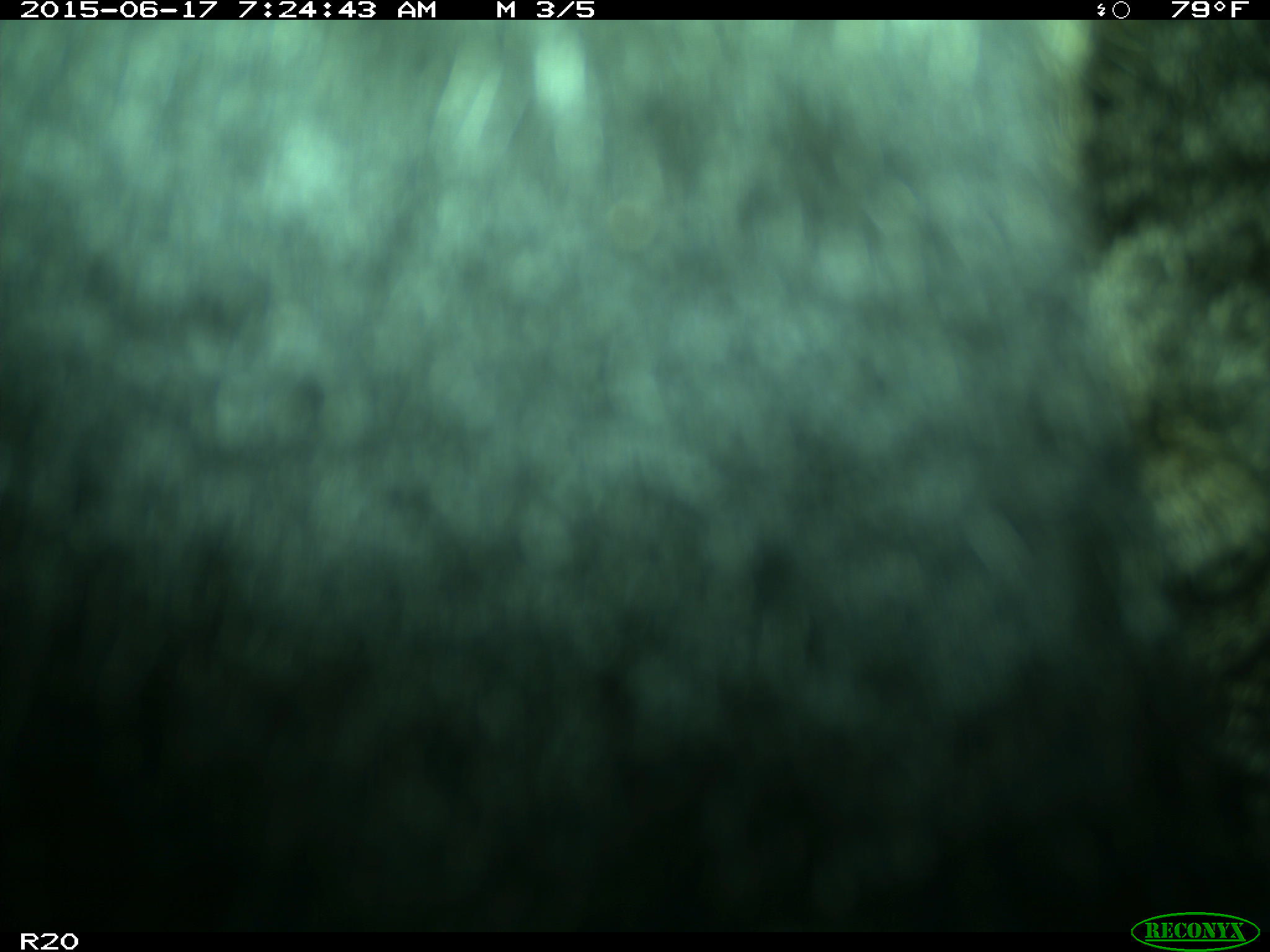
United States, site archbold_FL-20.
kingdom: Animalia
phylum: Chordata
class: Mammalia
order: Artiodactyla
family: Bovidae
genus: Bos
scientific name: Bos taurus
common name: domestic cow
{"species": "Bos taurus (domestic cow)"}